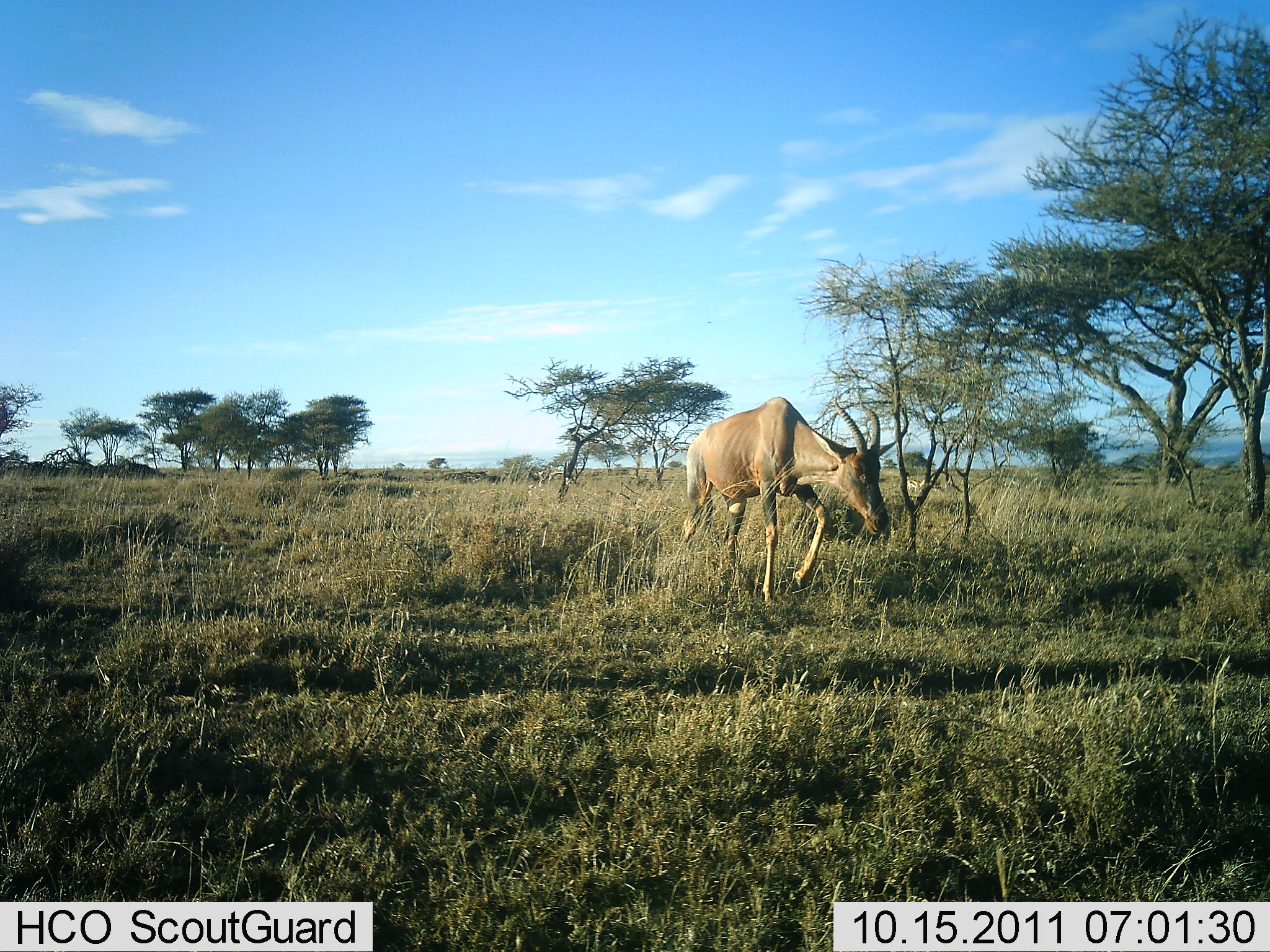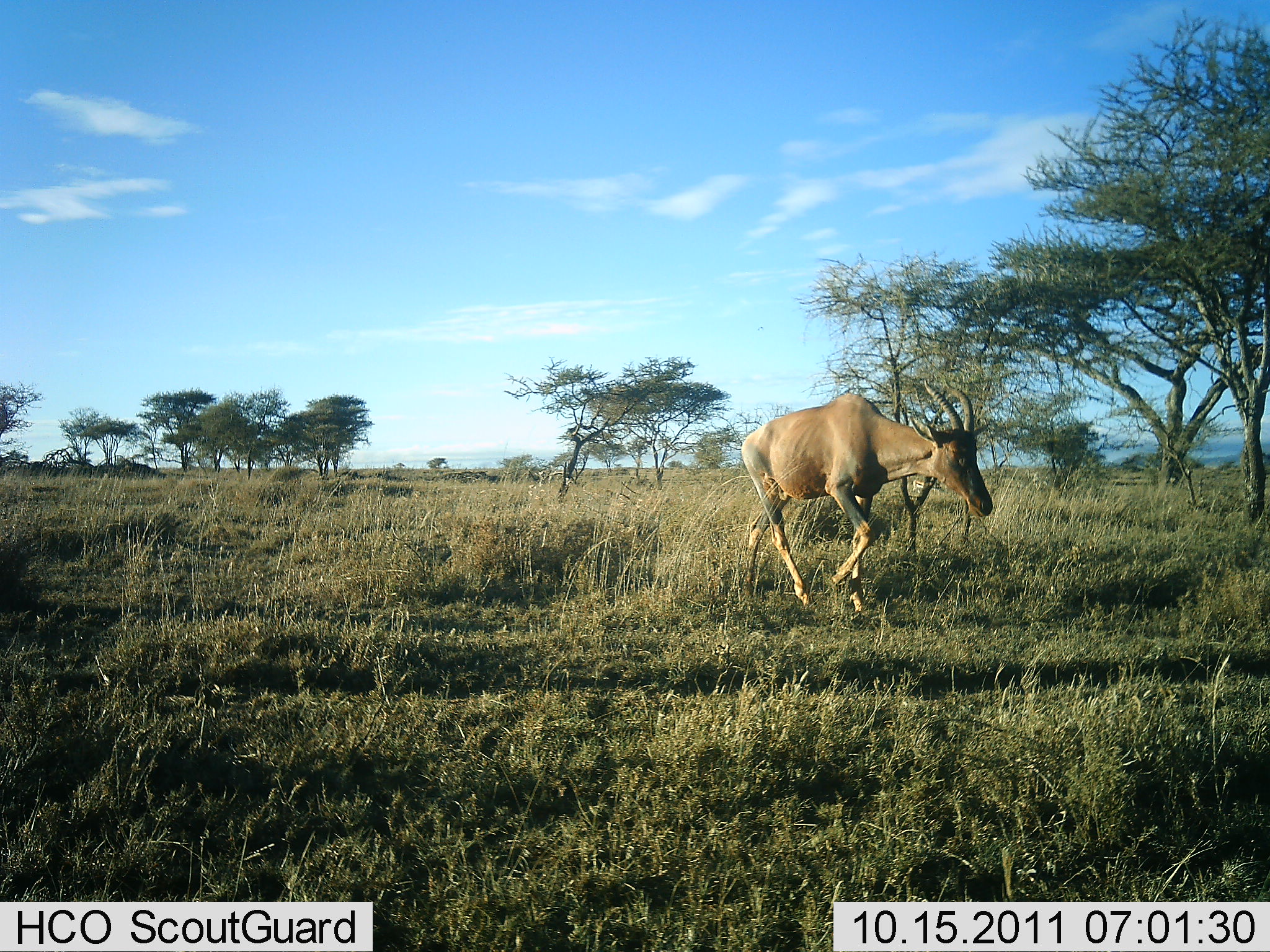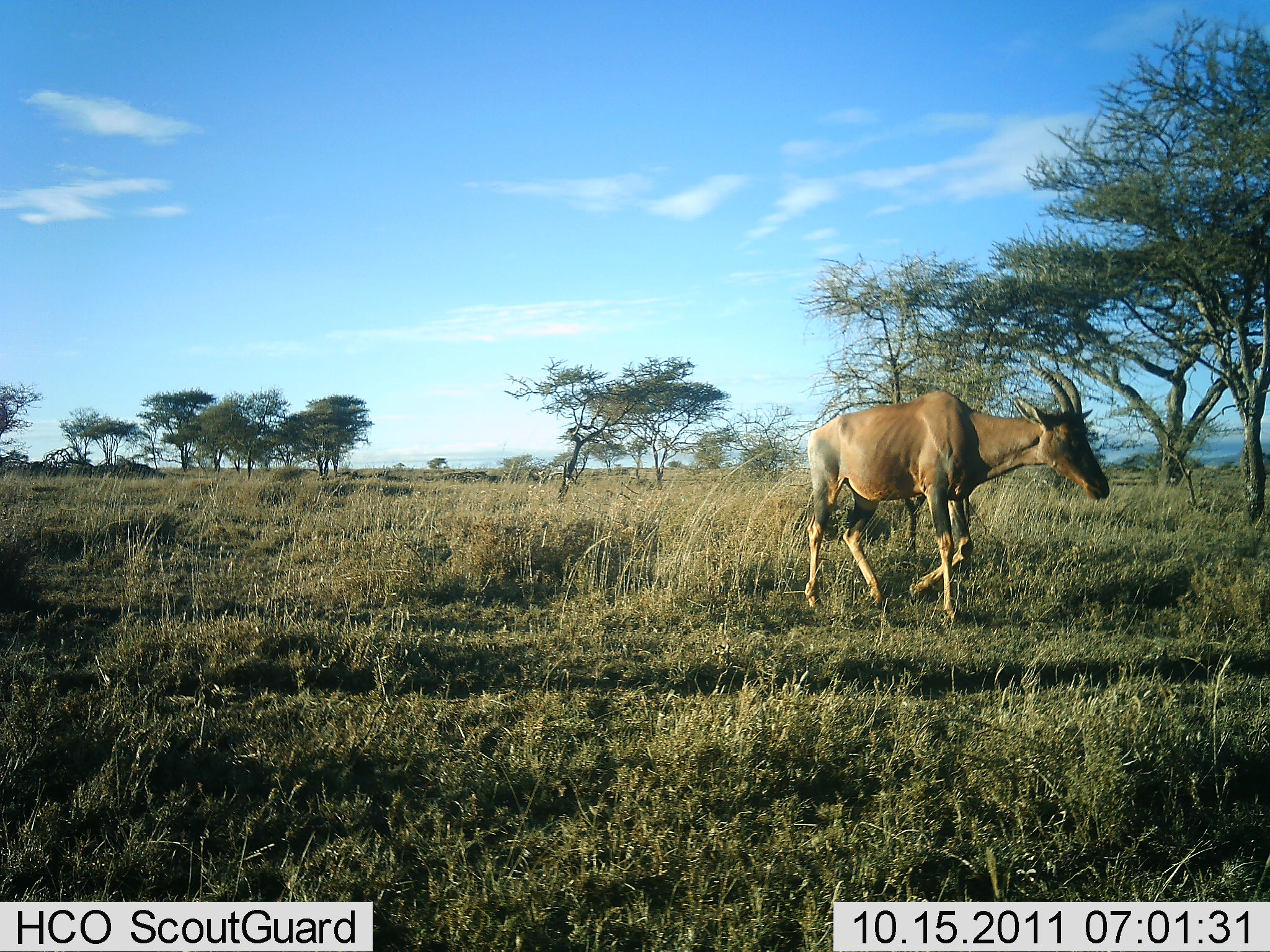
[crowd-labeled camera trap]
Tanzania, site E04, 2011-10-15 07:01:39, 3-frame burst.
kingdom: Animalia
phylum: Chordata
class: Mammalia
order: Artiodactyla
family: Bovidae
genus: Damaliscus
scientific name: Damaliscus lunatus jimela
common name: topi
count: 1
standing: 0%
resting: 0%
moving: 100%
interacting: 0%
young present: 0%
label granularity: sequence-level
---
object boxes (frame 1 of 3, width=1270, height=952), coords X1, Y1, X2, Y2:
animal: 676, 396, 901, 610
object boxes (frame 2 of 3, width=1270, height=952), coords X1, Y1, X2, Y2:
animal: 739, 377, 993, 622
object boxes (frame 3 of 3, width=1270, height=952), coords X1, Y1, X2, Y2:
animal: 804, 359, 1110, 627